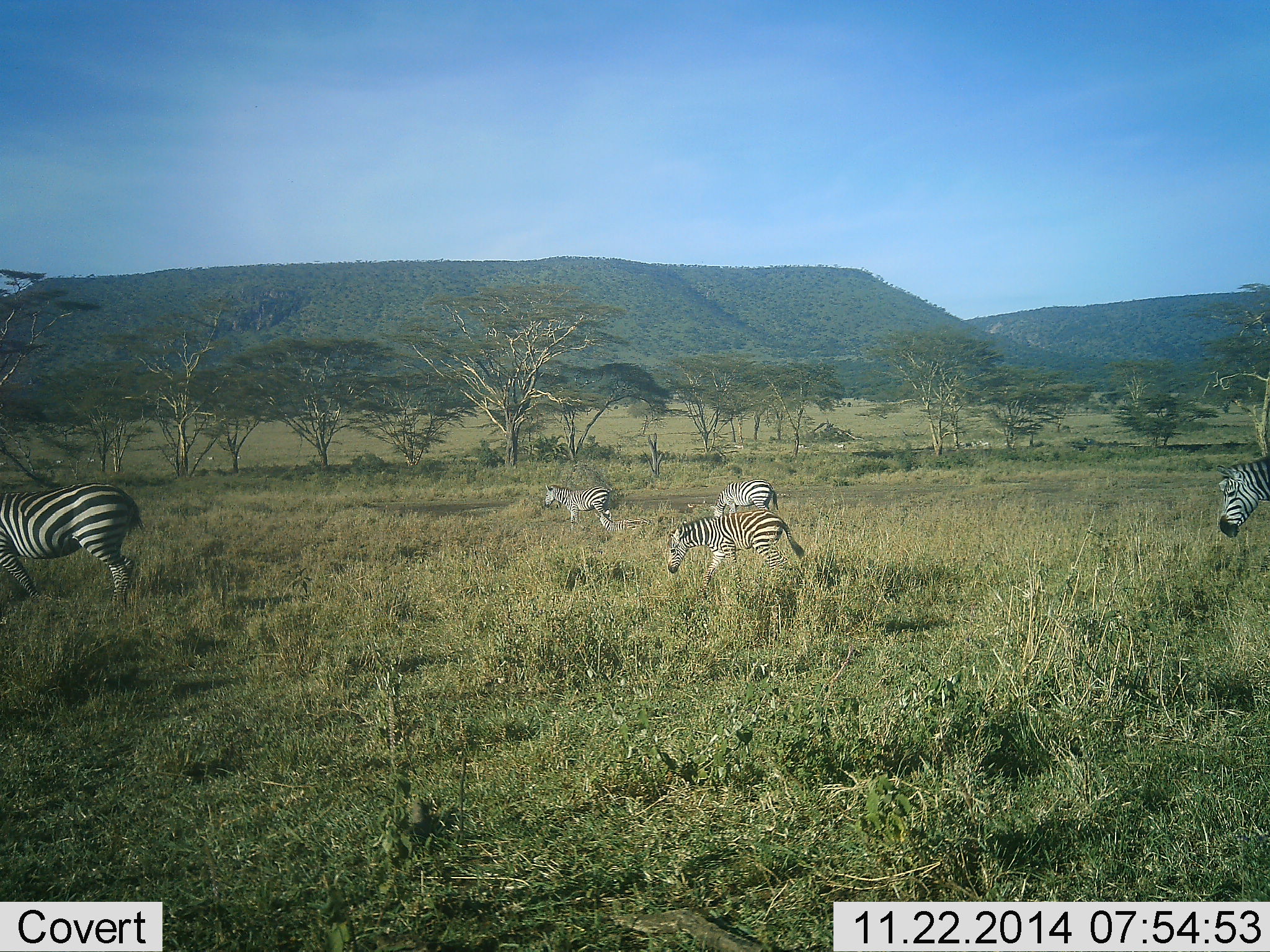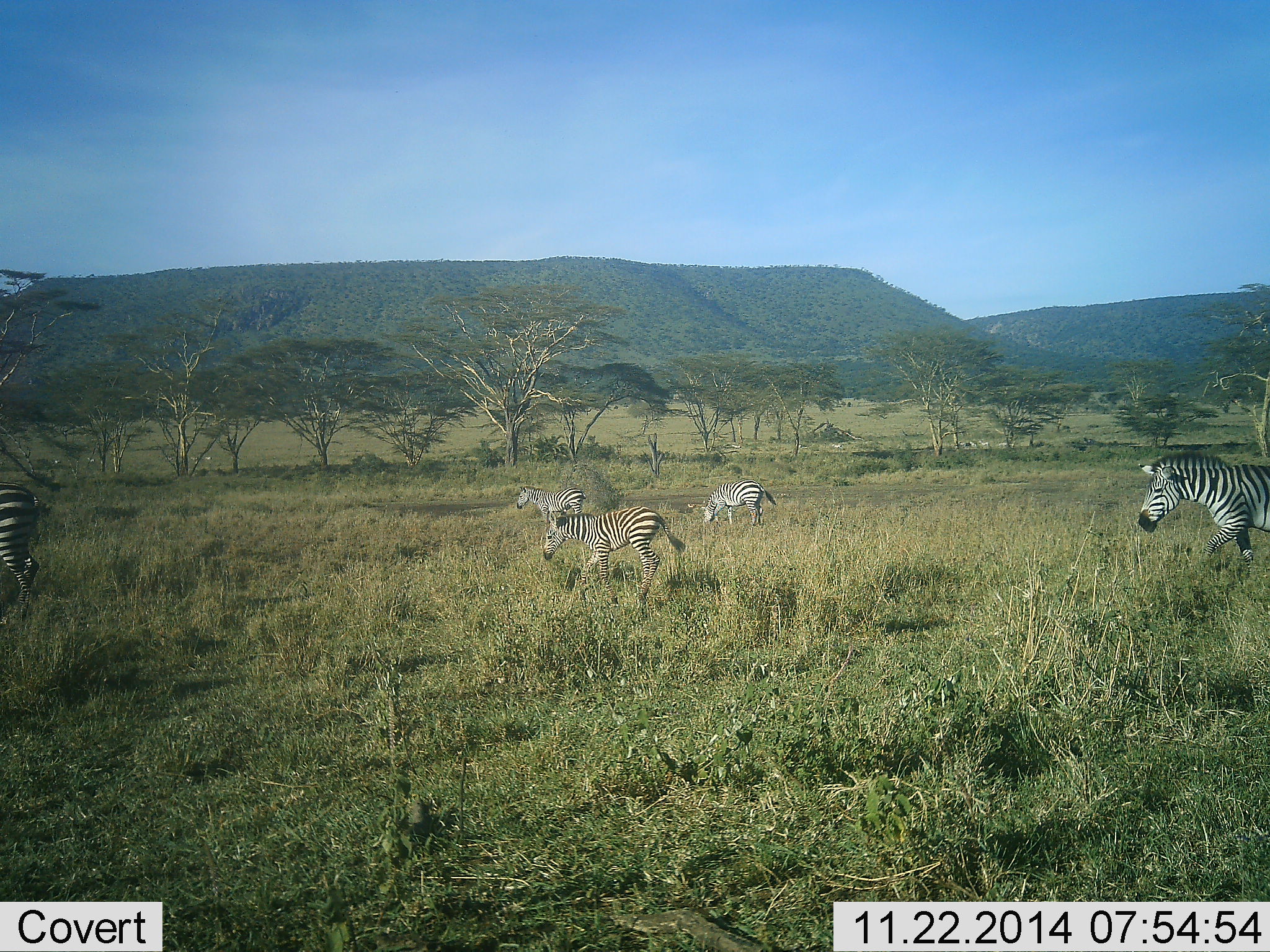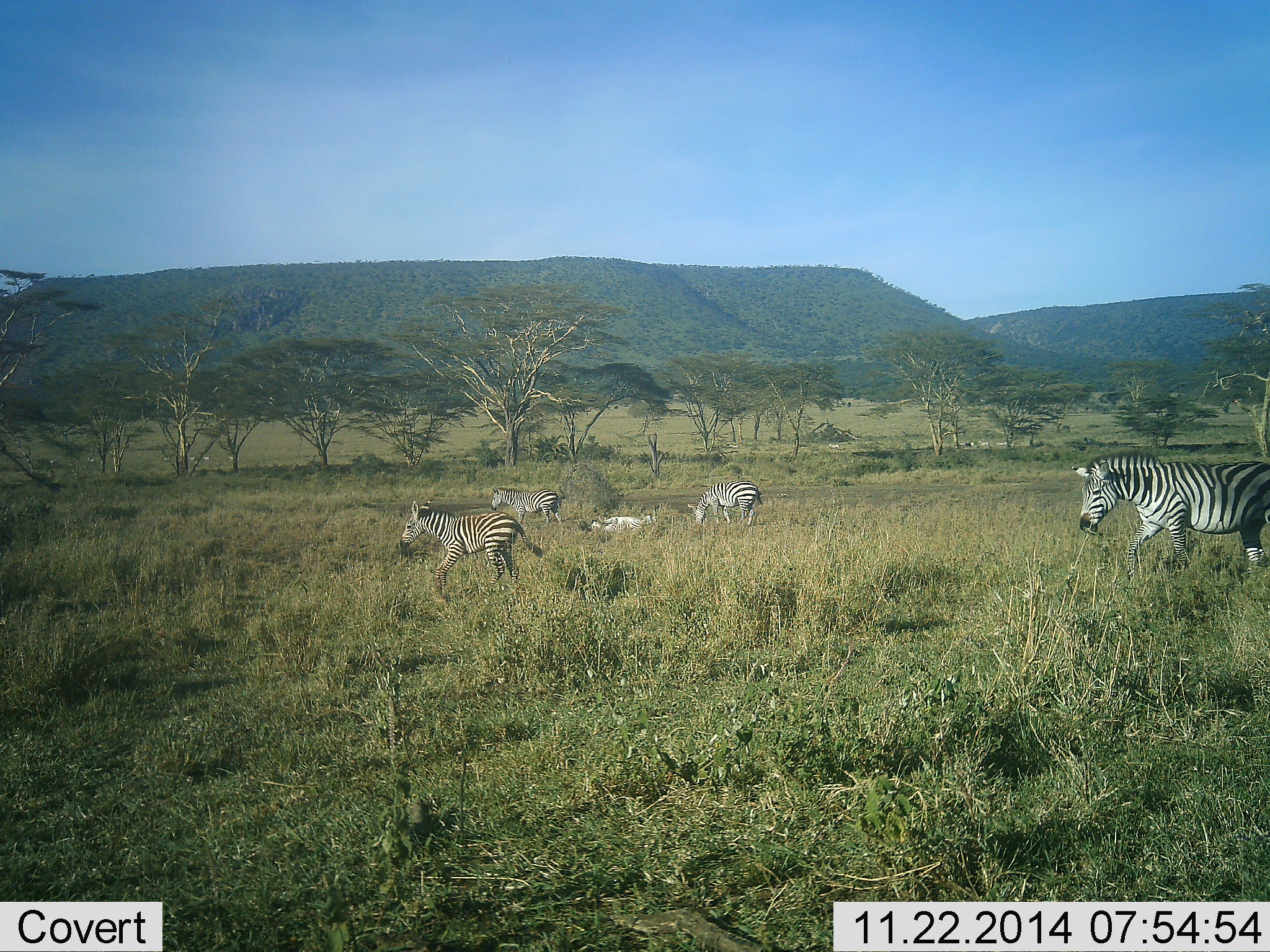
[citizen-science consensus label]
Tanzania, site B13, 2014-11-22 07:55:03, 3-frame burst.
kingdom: Animalia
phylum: Chordata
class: Mammalia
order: Perissodactyla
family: Equidae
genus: Equus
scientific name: Equus quagga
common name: plains zebra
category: zebra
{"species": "zebra (plains zebra) (Equus quagga)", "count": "5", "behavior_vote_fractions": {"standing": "0%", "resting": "0%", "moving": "100%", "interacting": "0%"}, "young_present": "30%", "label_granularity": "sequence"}